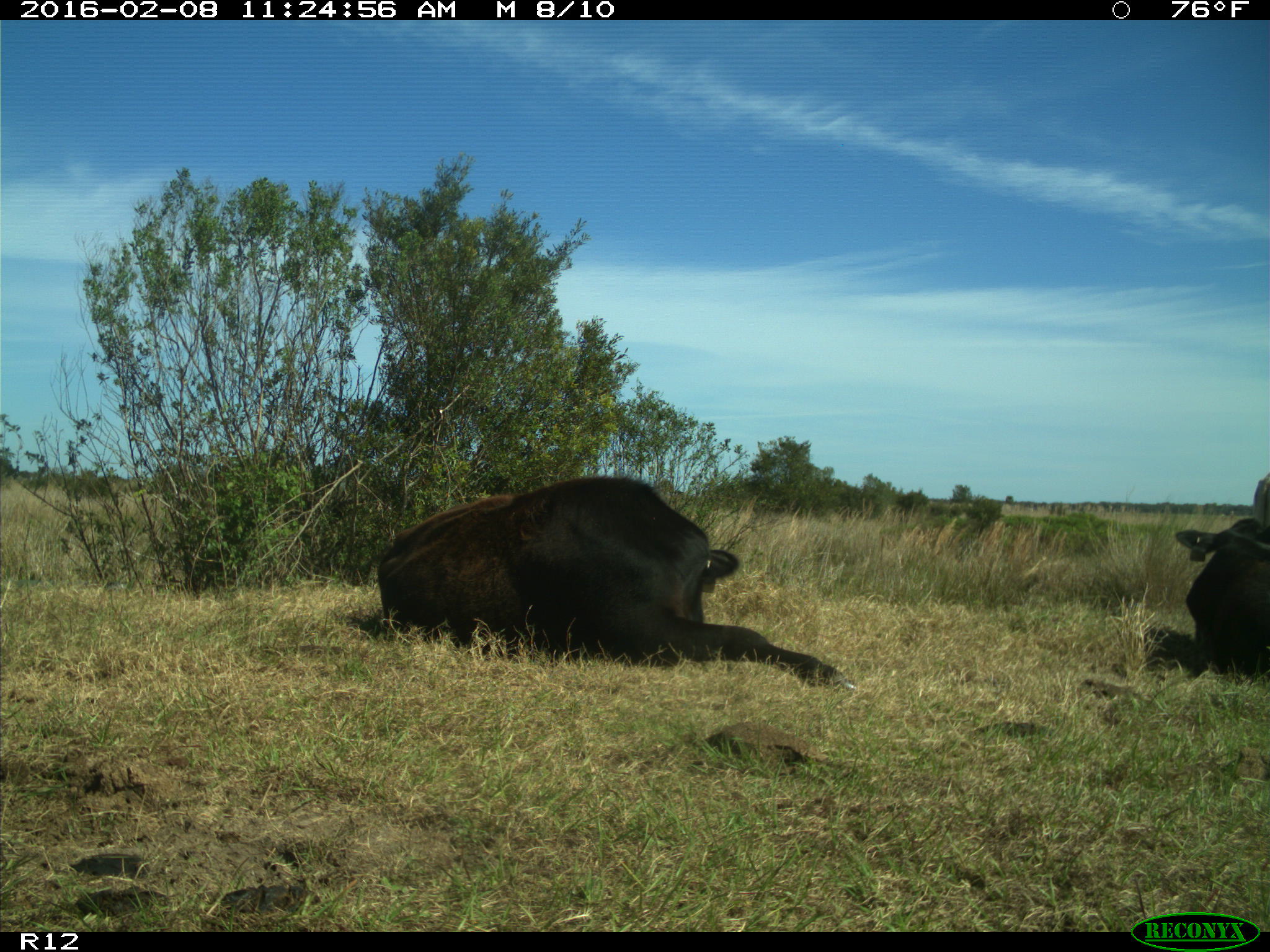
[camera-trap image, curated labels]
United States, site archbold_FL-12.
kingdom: Animalia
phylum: Chordata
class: Mammalia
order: Artiodactyla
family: Bovidae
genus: Bos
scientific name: Bos taurus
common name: domestic cow